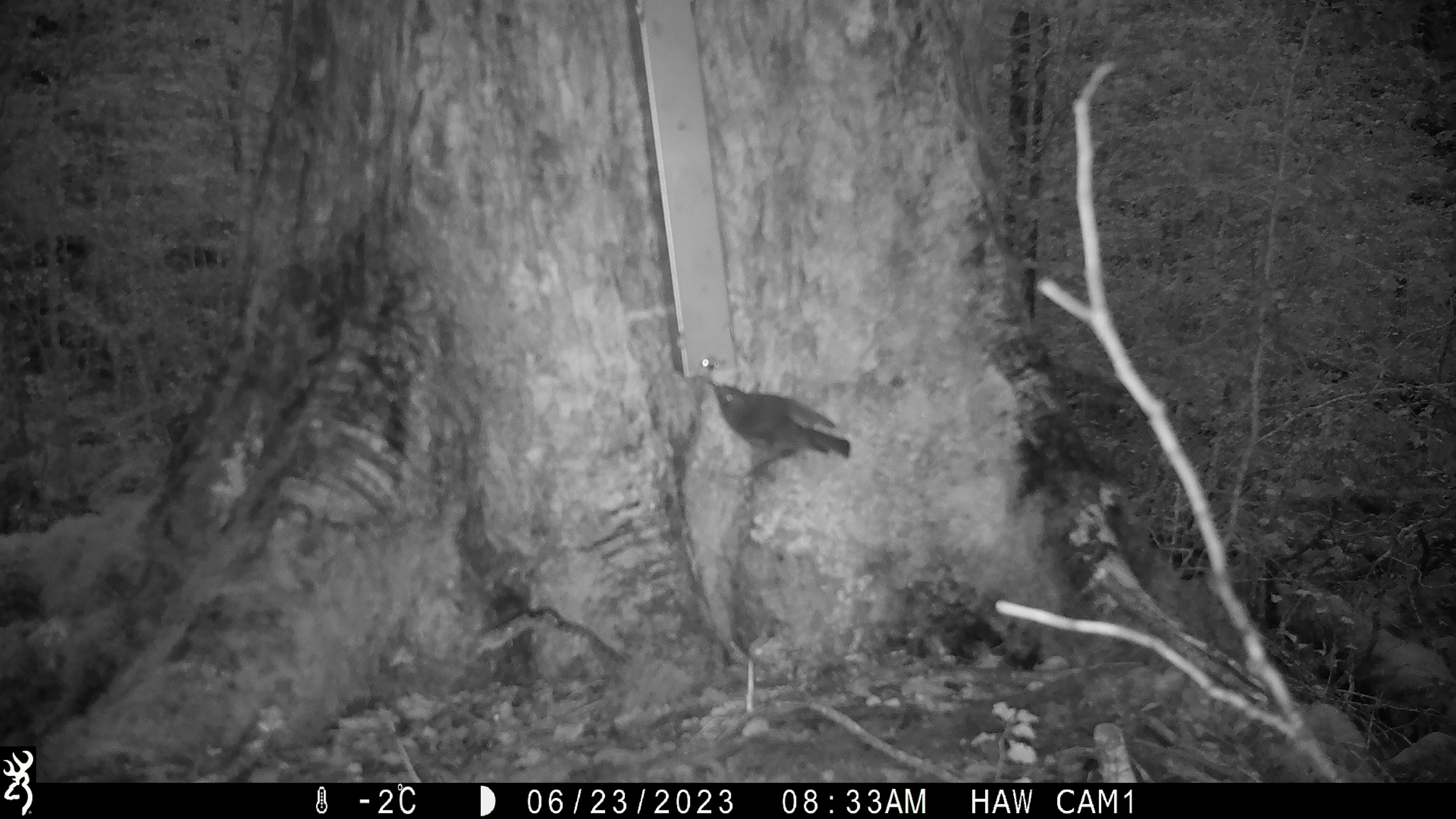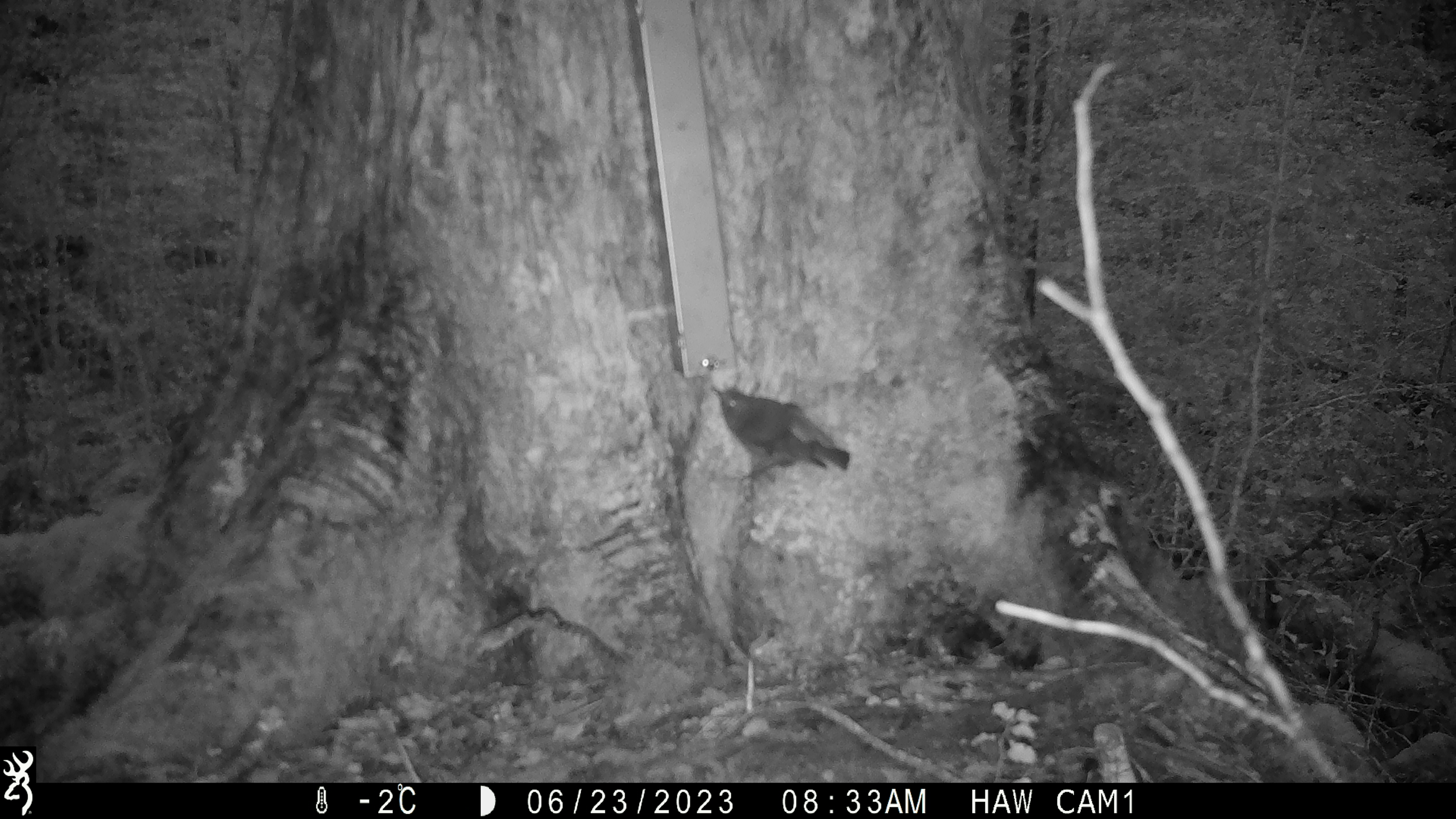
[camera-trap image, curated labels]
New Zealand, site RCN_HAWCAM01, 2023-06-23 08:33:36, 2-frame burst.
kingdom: Animalia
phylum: Chordata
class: Aves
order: Passeriformes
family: Petroicidae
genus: Petroica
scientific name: Petroica australis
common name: new zealand robin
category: robin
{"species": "robin (new zealand robin) (Petroica australis)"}